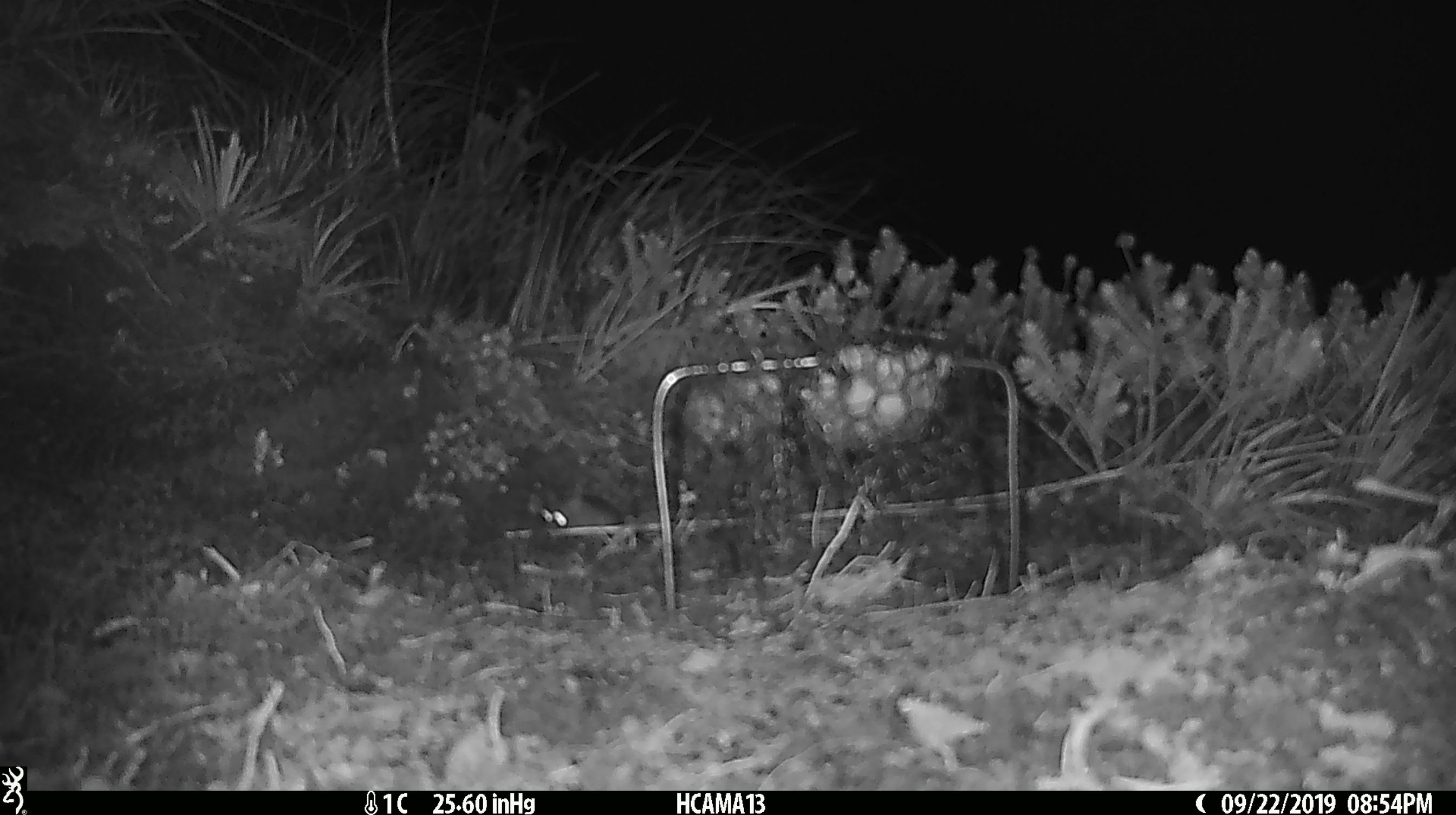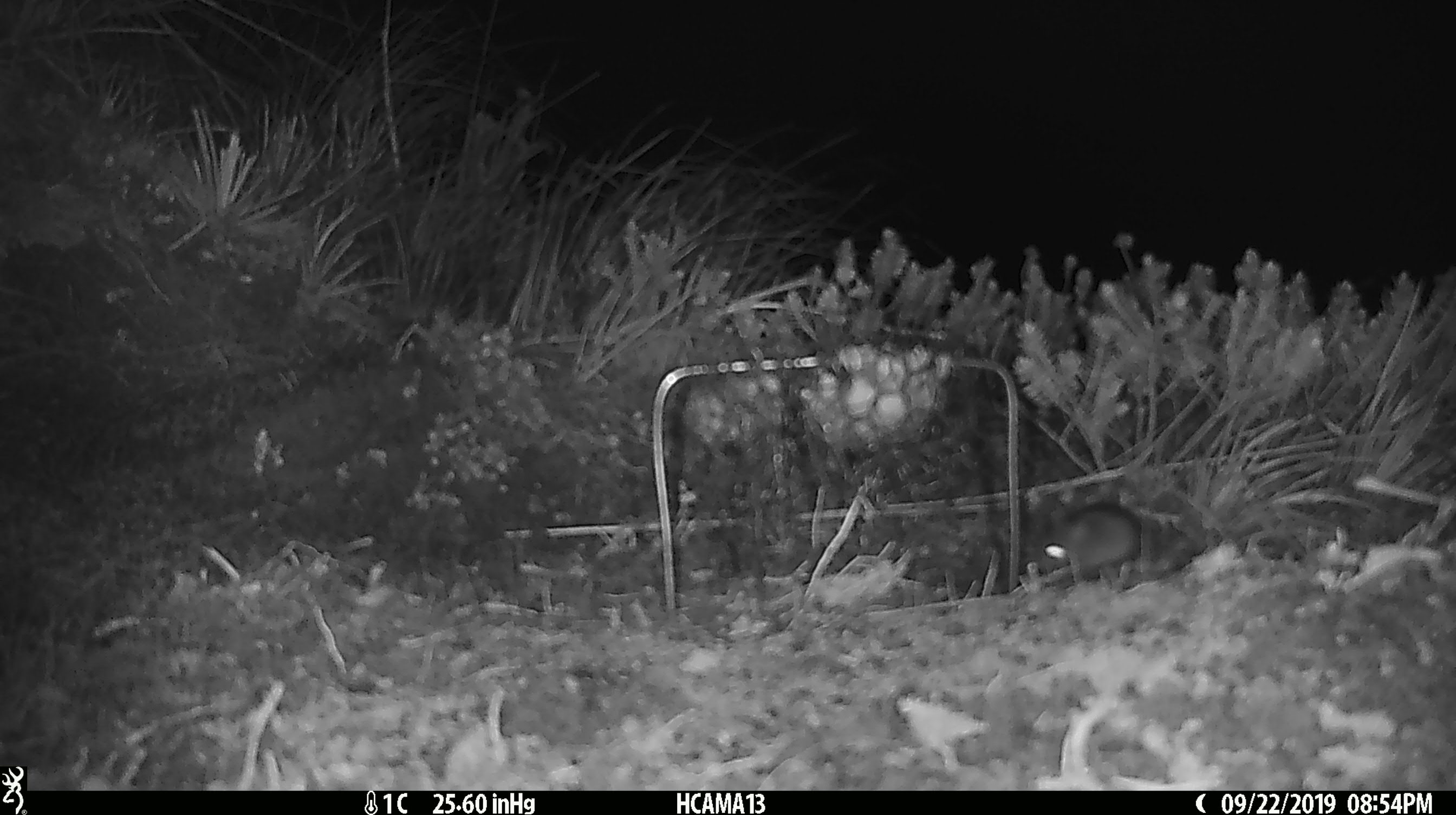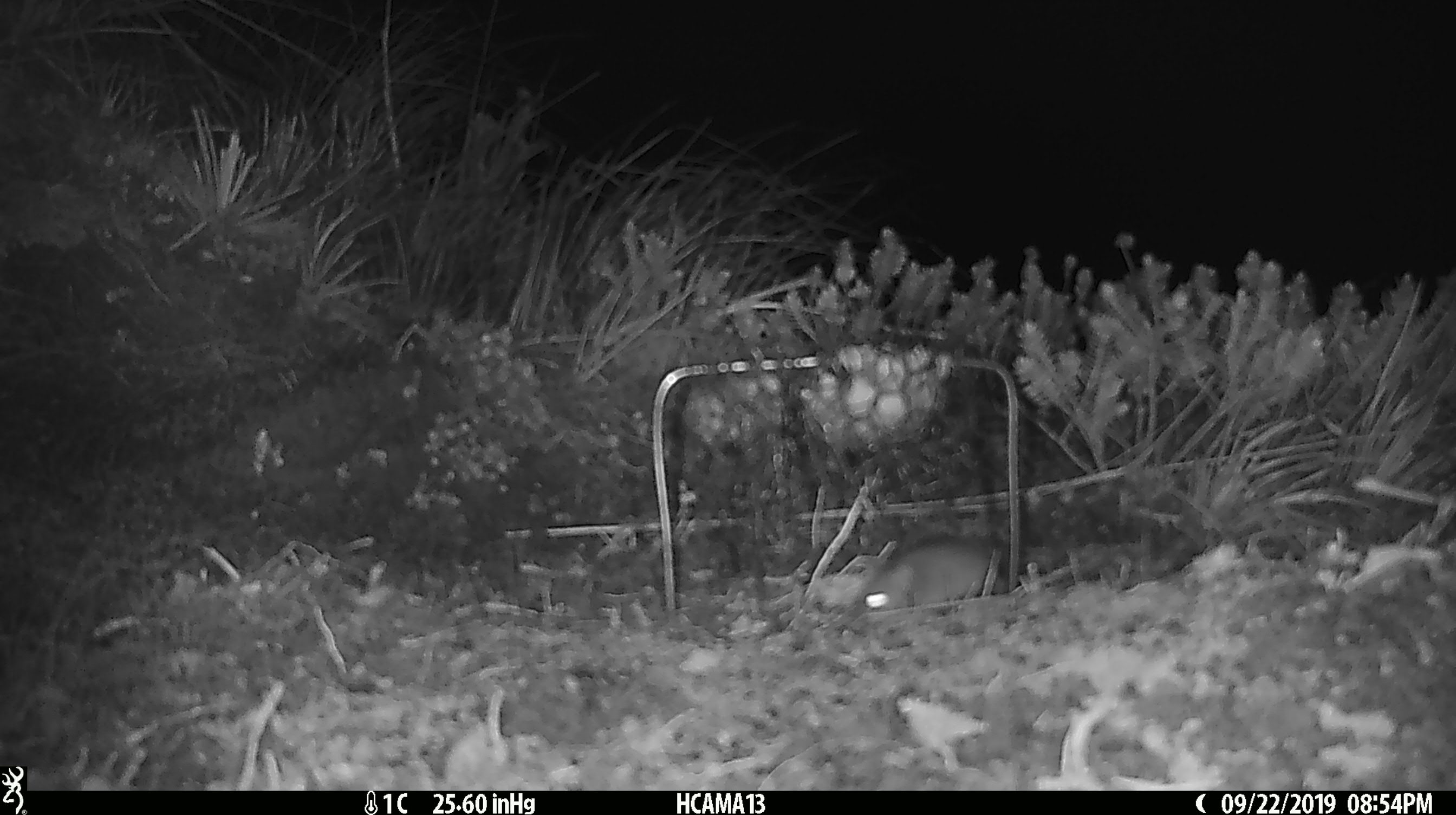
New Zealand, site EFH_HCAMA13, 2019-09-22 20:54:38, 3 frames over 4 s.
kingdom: Animalia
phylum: Chordata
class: Mammalia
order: Rodentia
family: Muridae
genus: Mus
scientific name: Mus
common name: mouse